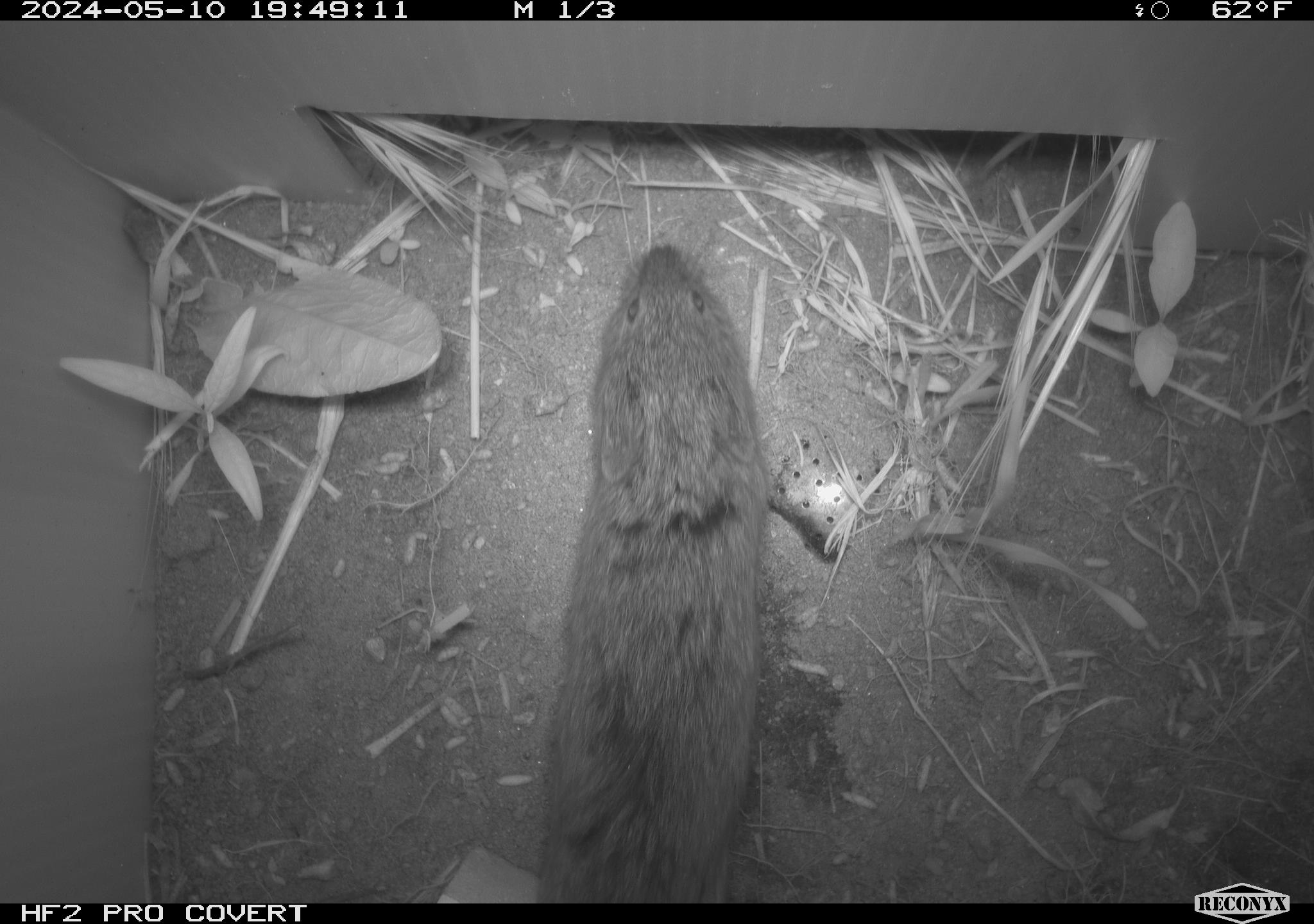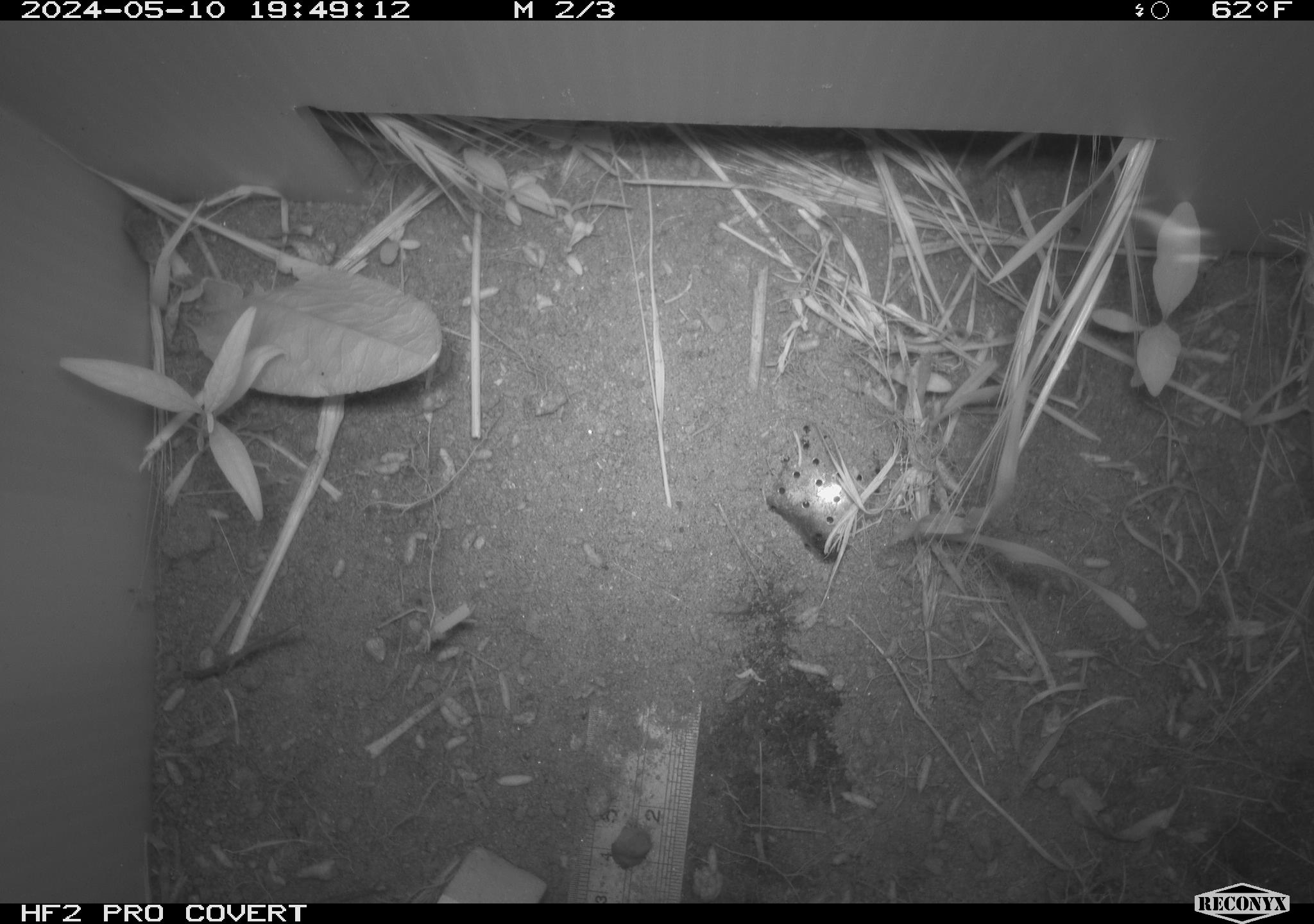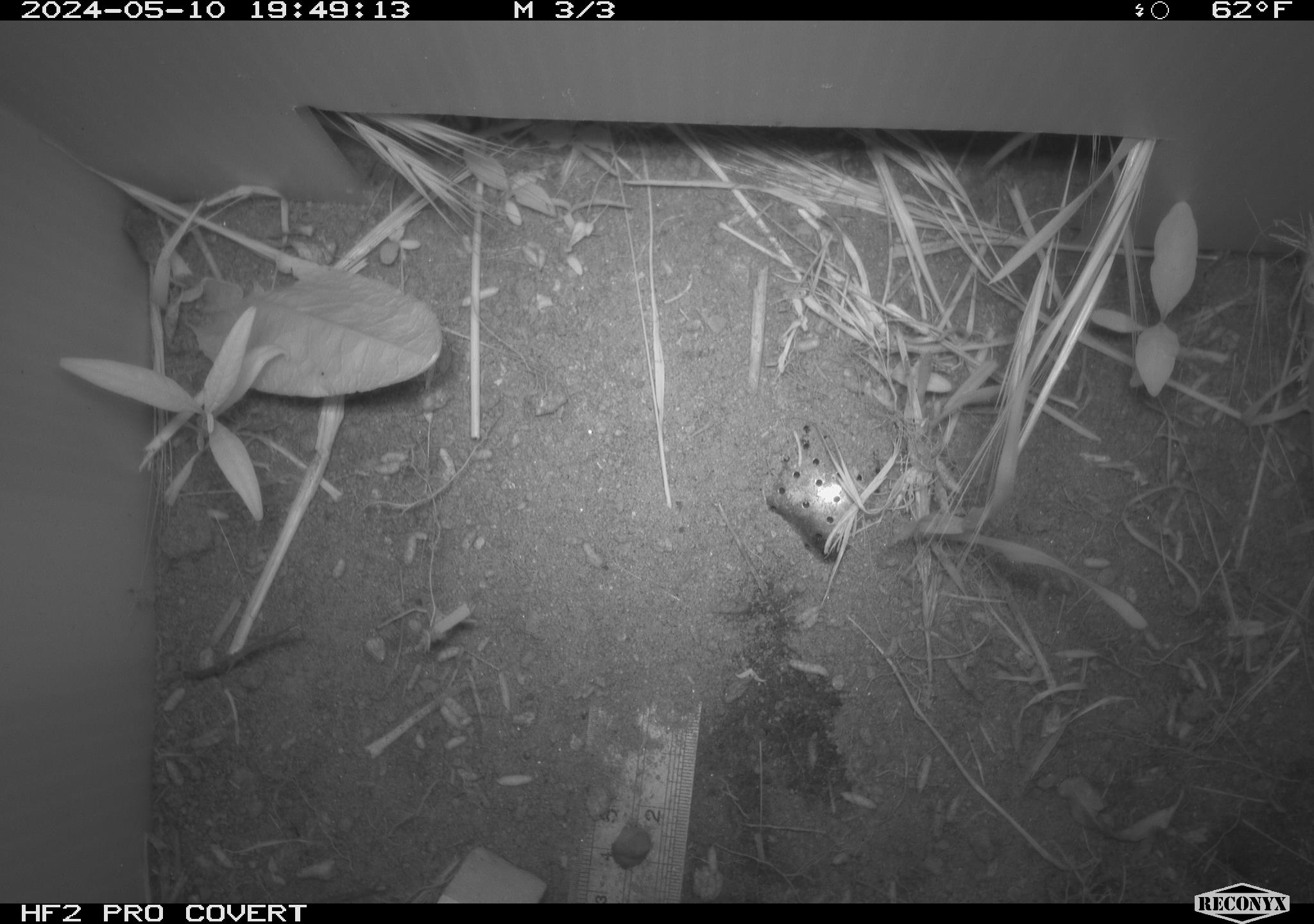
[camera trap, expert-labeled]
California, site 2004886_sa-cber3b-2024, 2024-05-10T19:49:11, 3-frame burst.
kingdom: Animalia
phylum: Chordata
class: Mammalia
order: Rodentia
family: Cricetidae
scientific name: Arvicolinae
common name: voles, lemmings, and muskrats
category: arvicolinae subfamily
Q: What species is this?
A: Arvicolinae subfamily (voles, lemmings, and muskrats) (Arvicolinae).